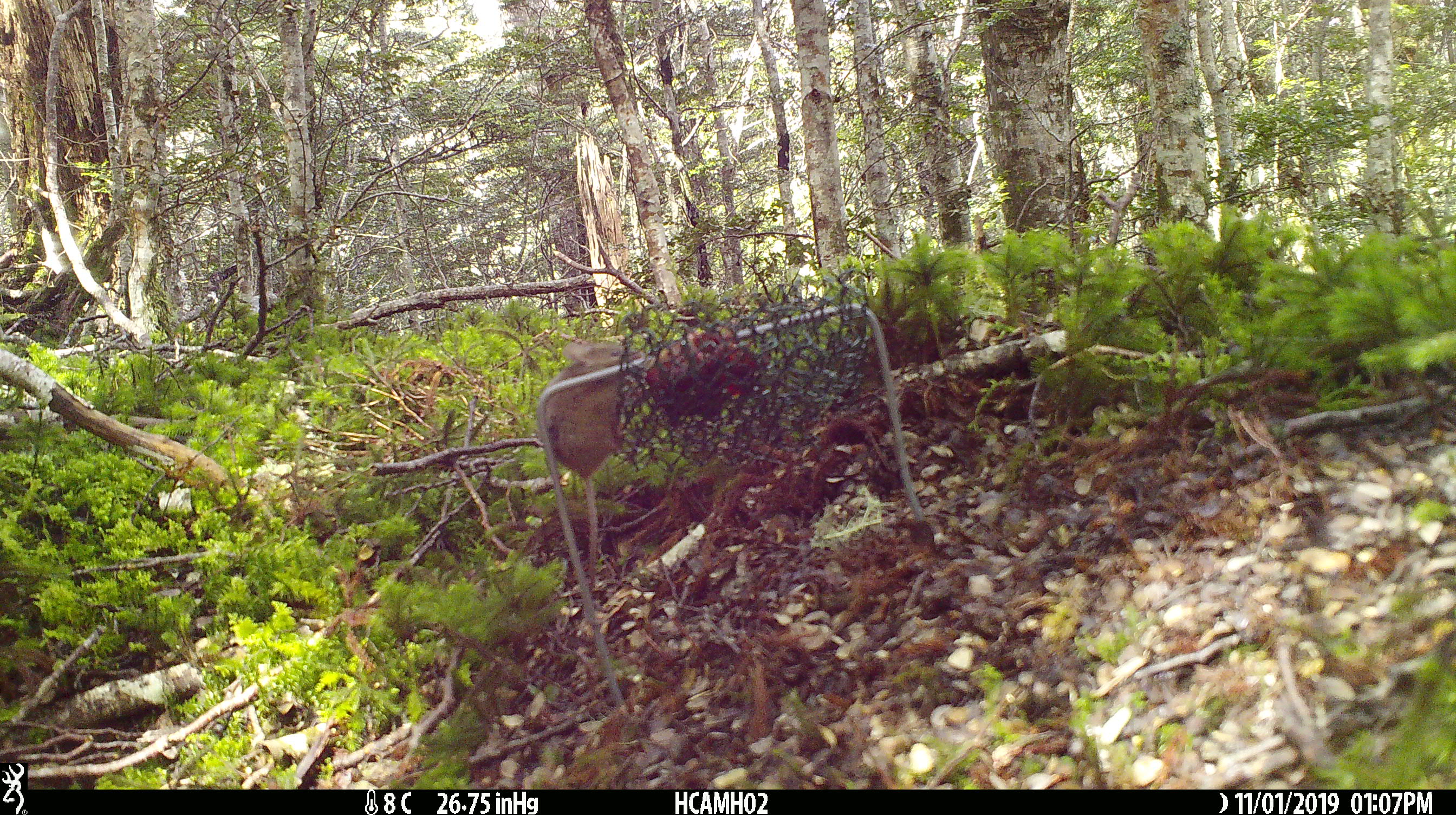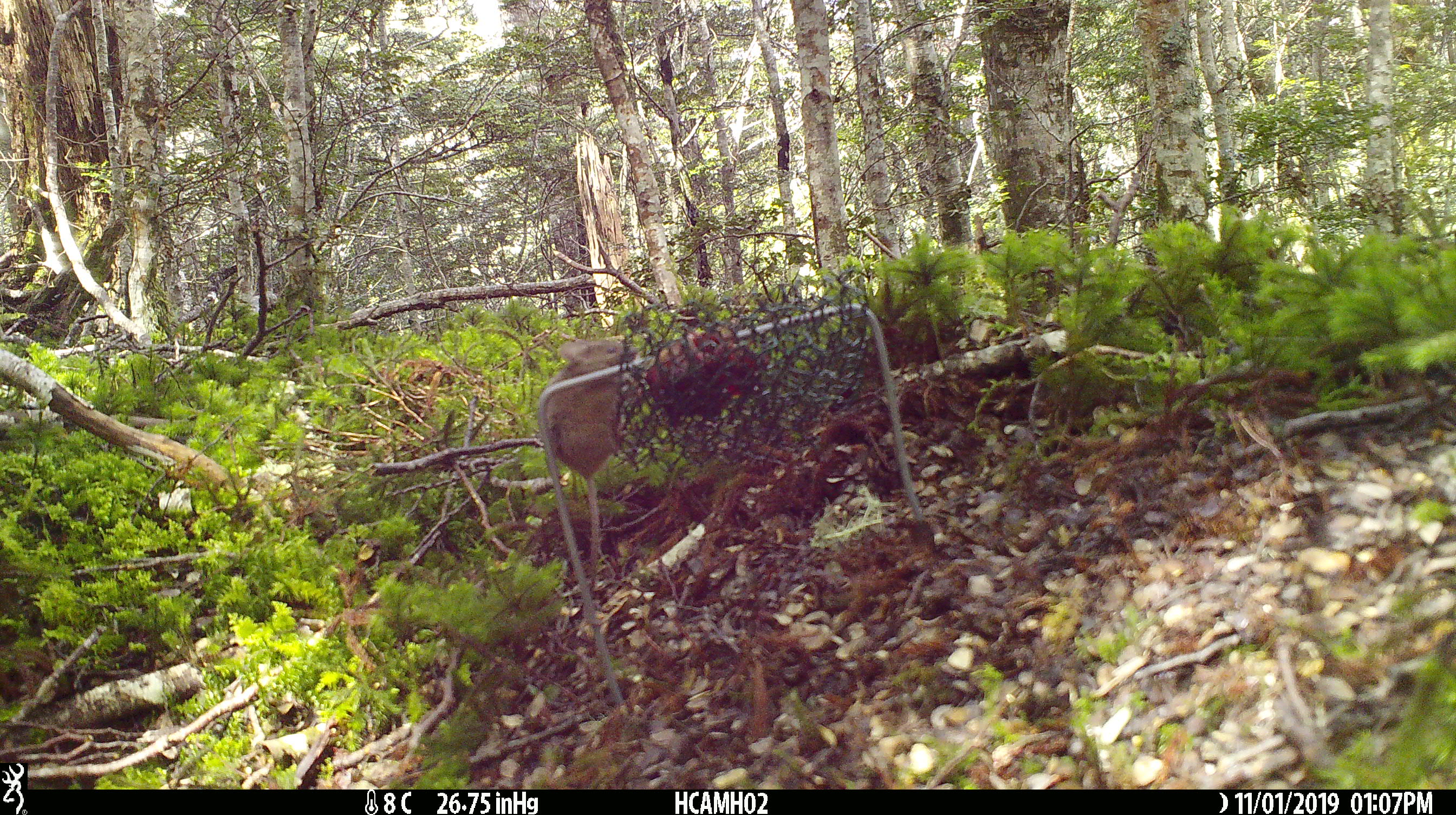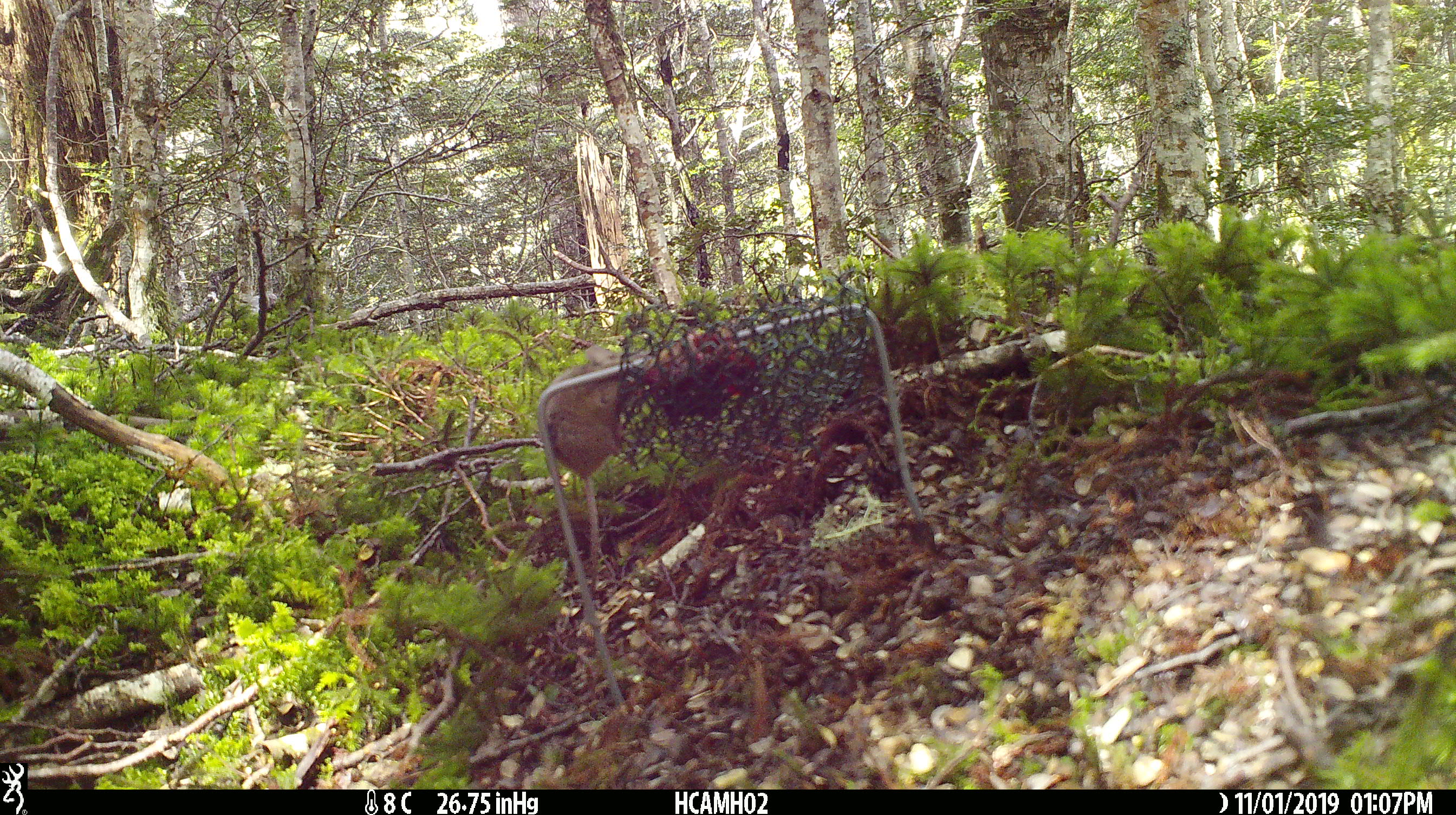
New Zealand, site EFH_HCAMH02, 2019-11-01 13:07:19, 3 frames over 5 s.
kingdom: Animalia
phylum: Chordata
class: Mammalia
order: Rodentia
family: Muridae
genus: Mus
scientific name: Mus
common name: mouse